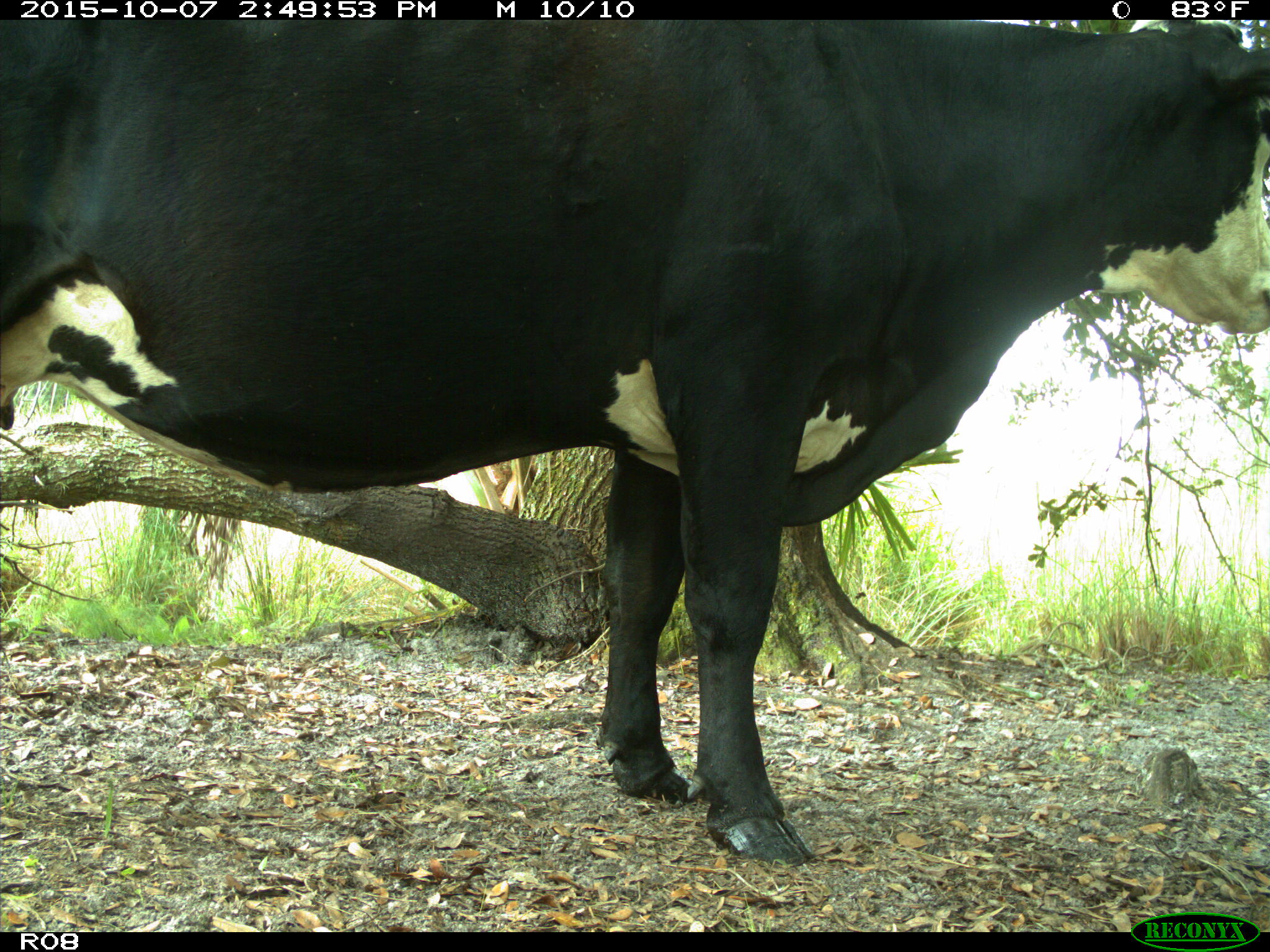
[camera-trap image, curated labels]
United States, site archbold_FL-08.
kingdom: Animalia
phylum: Chordata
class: Mammalia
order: Artiodactyla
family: Bovidae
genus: Bos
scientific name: Bos taurus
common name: domestic cow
Bos taurus (domestic cow).